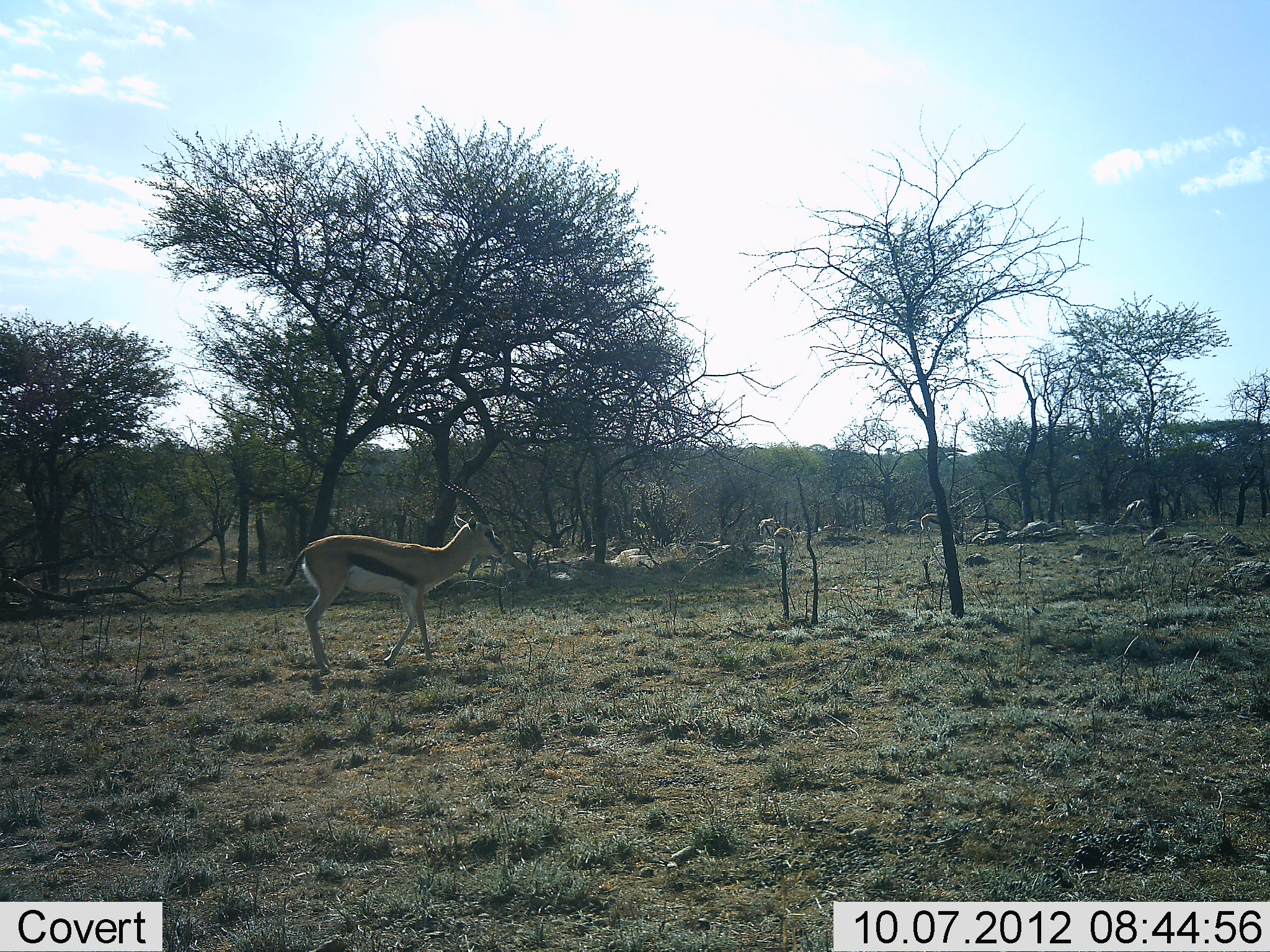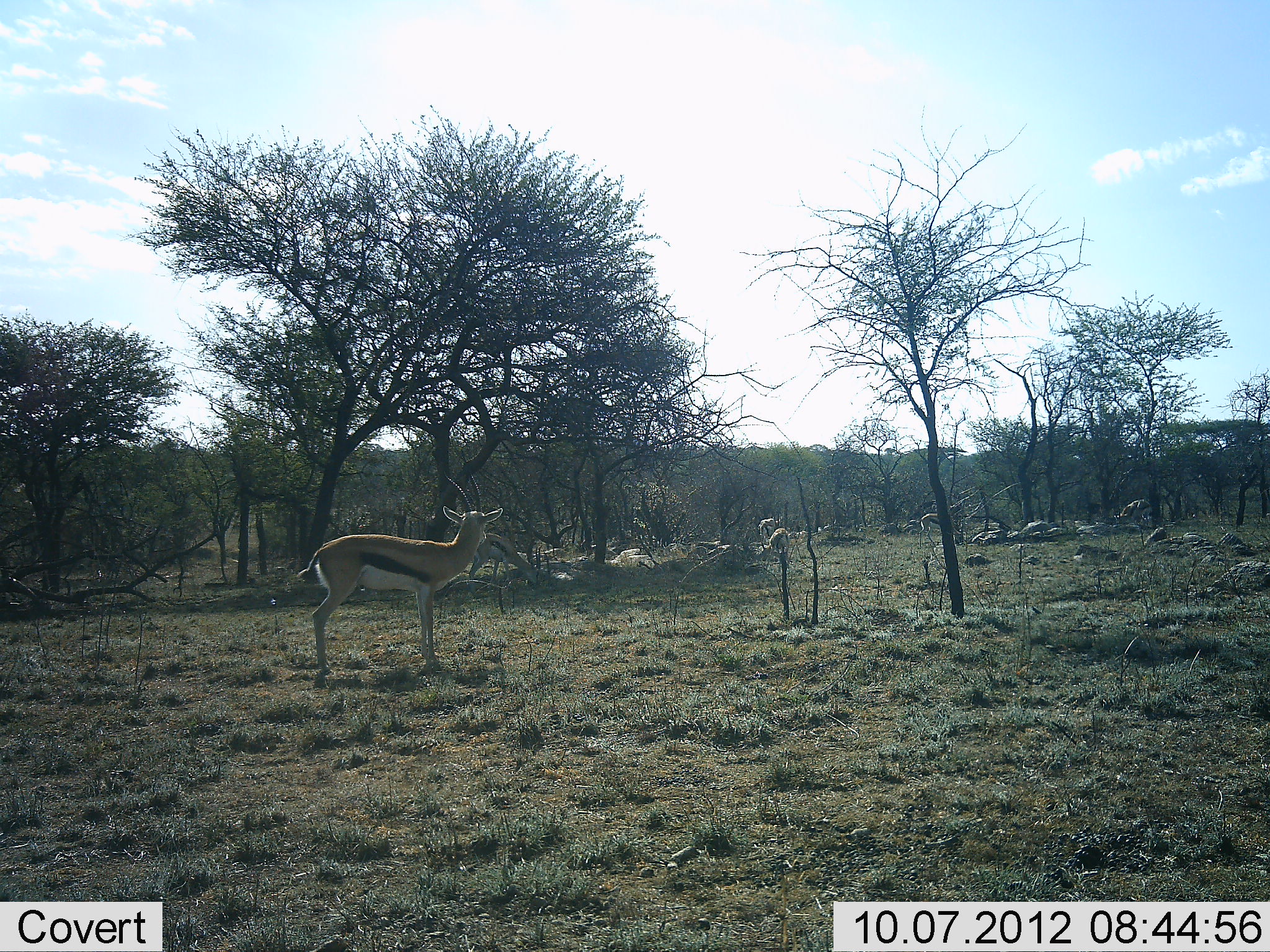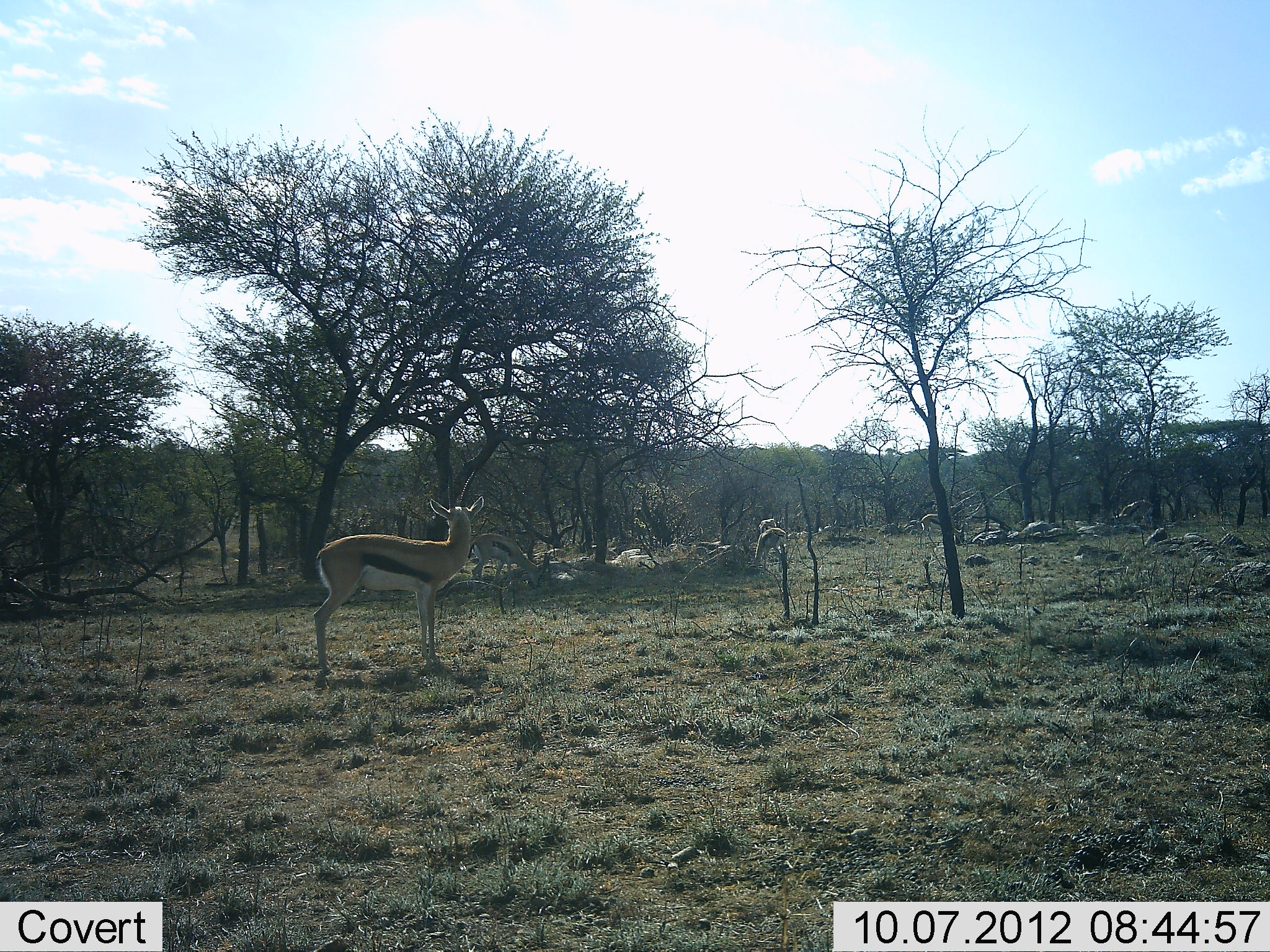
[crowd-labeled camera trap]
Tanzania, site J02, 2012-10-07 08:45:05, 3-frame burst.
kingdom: Animalia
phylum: Chordata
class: Mammalia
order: Artiodactyla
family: Bovidae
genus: Eudorcas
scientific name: Eudorcas thomsonii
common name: thomson's gazelle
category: gazellethomsons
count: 5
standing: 100%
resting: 20%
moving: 0%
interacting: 0%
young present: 0%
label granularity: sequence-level